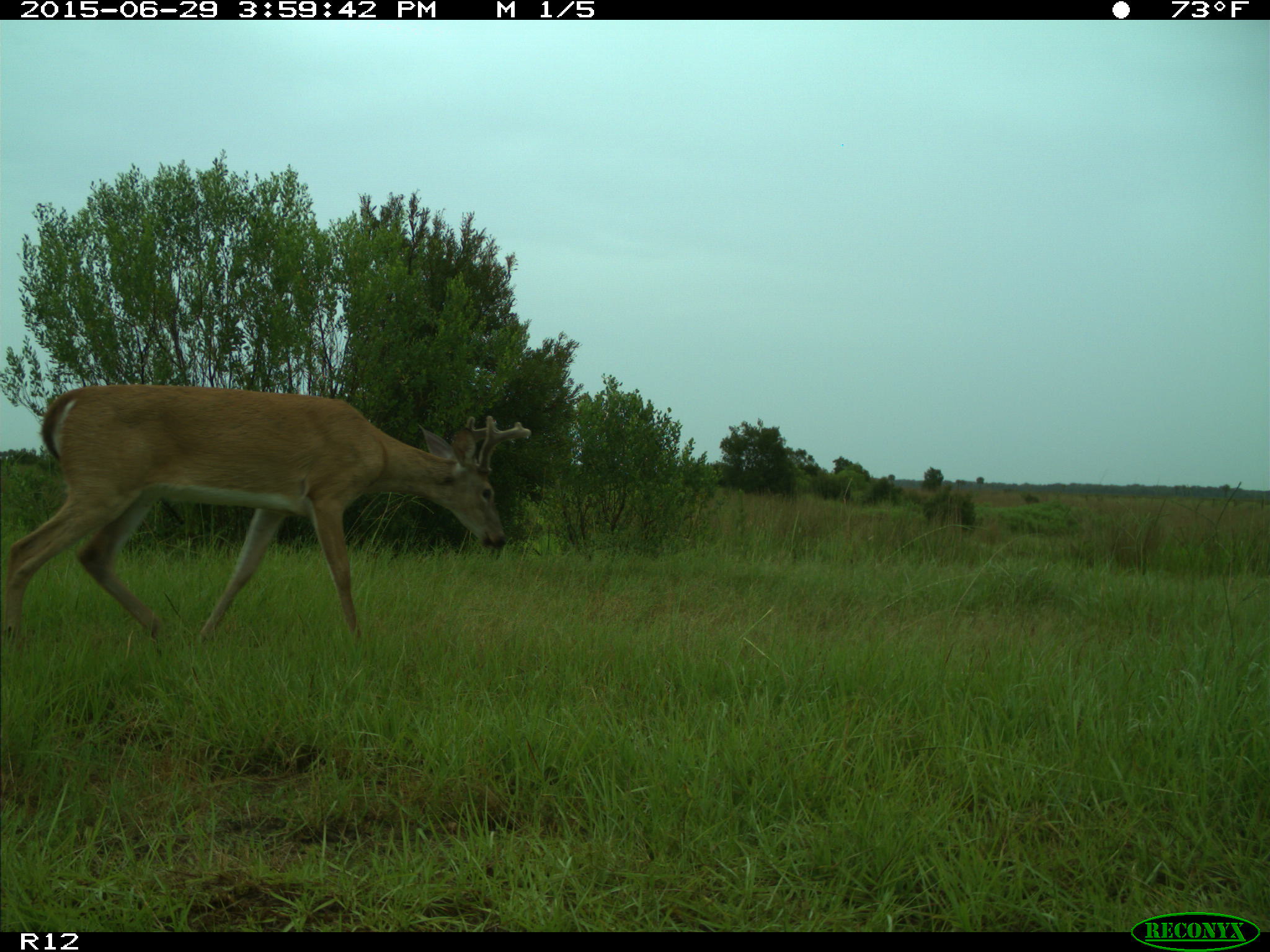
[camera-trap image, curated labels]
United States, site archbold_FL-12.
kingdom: Animalia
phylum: Chordata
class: Mammalia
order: Artiodactyla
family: Cervidae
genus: Odocoileus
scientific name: Odocoileus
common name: deer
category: unidentified deer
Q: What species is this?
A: Unidentified deer (deer) (Odocoileus).